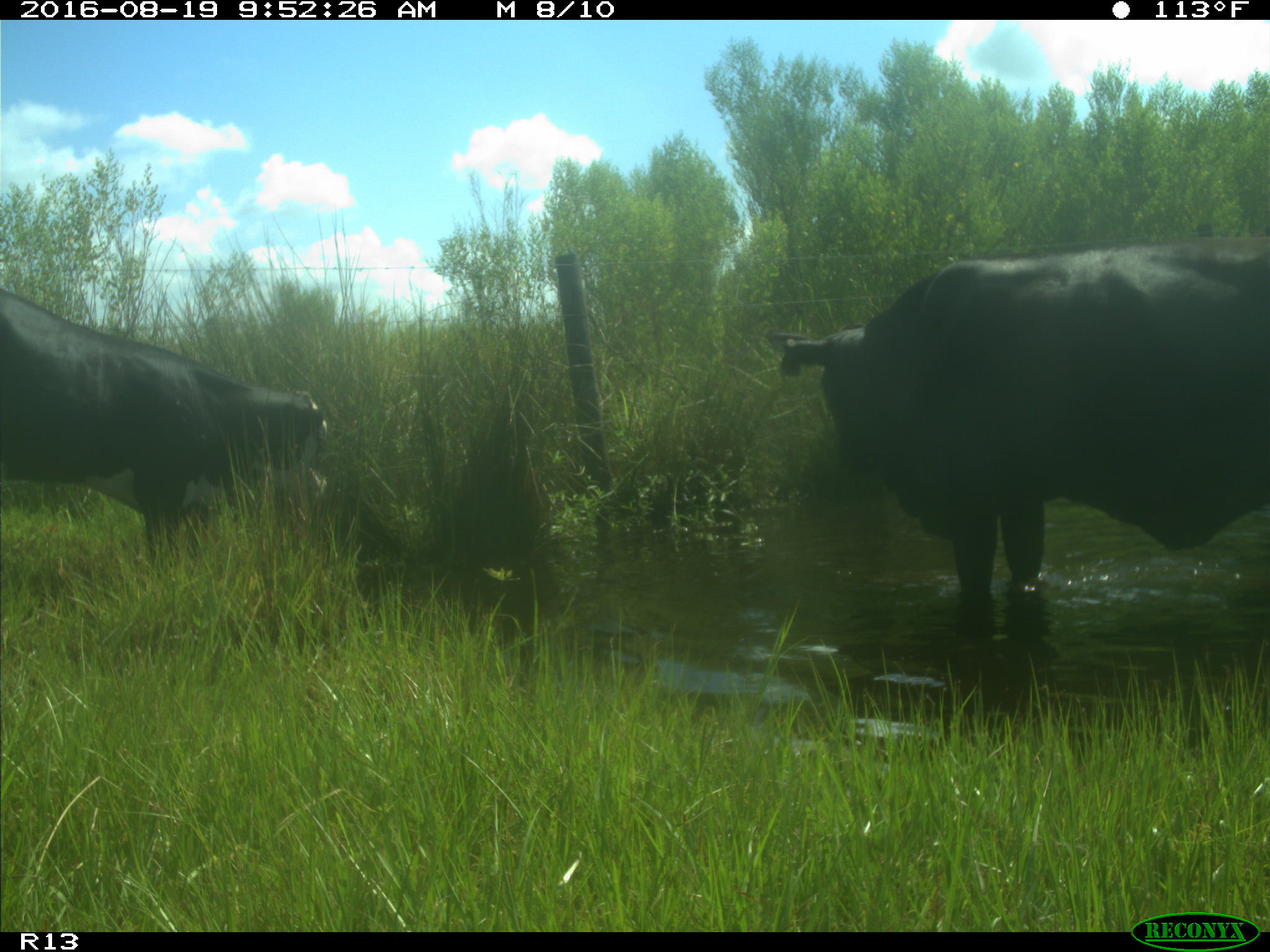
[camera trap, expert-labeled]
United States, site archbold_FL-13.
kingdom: Animalia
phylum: Chordata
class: Mammalia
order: Artiodactyla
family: Bovidae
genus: Bos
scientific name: Bos taurus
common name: domestic cow